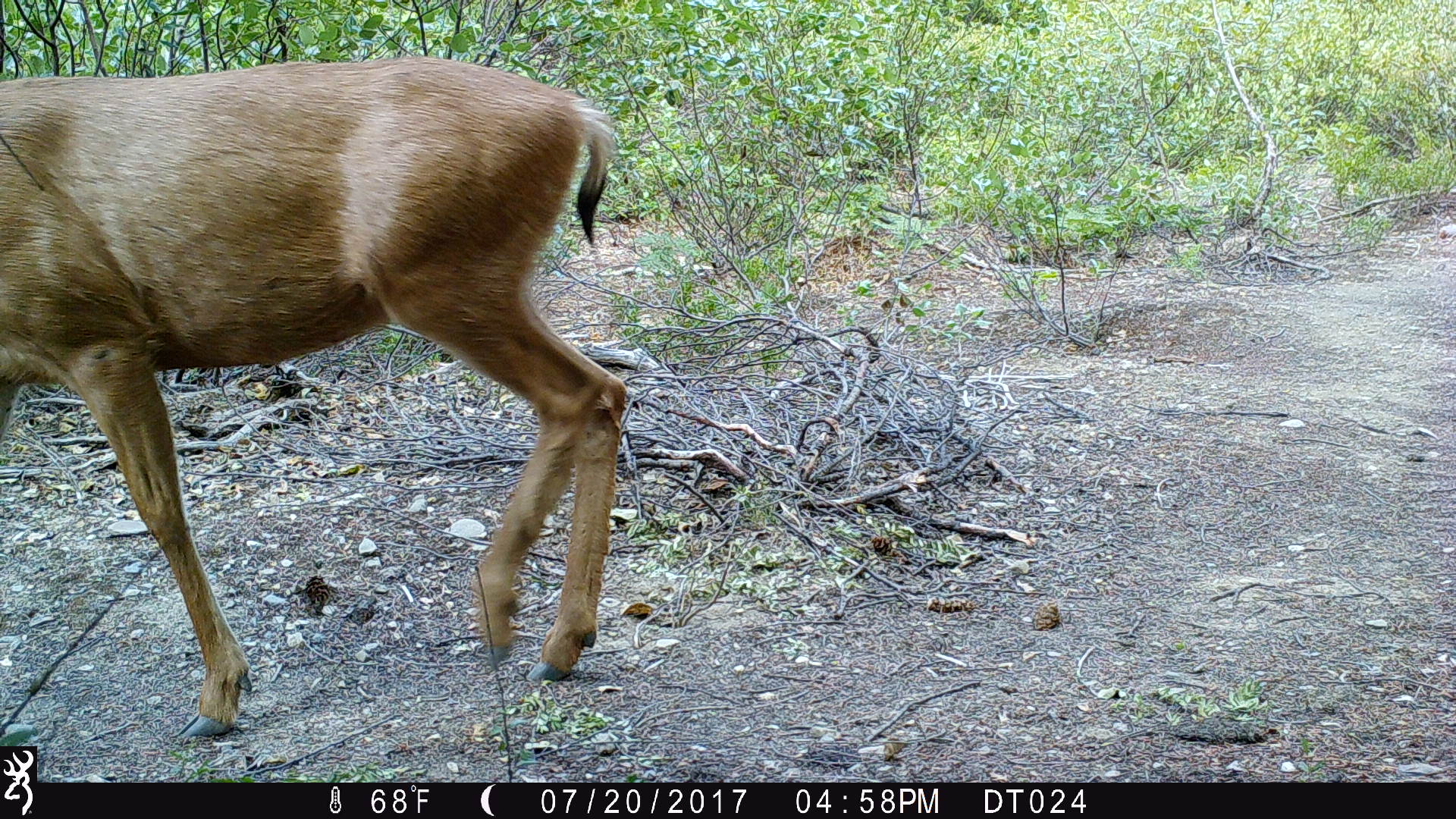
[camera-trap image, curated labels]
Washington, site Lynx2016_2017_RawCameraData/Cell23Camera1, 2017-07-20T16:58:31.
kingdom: Animalia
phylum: Chordata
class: Mammalia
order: Artiodactyla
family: Cervidae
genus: Odocoileus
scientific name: Odocoileus hemionus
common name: mule deer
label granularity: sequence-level